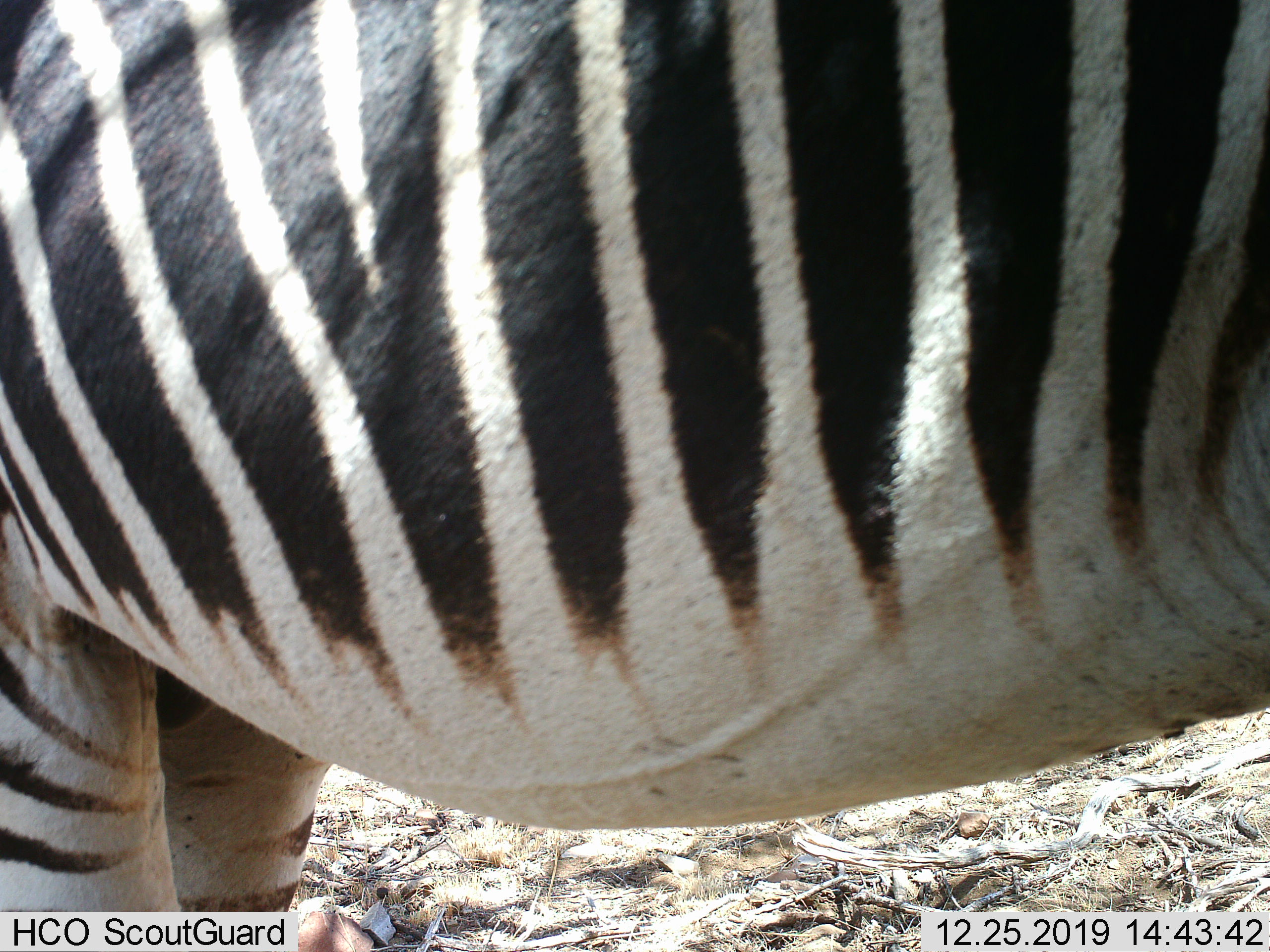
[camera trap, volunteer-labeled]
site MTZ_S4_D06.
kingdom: Animalia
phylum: Chordata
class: Mammalia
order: Perissodactyla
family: Equidae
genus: Equus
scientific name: Equus zebra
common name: mountain zebra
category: zebramountain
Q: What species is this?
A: Zebramountain (mountain zebra) (Equus zebra).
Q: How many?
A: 1.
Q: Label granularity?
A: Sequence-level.